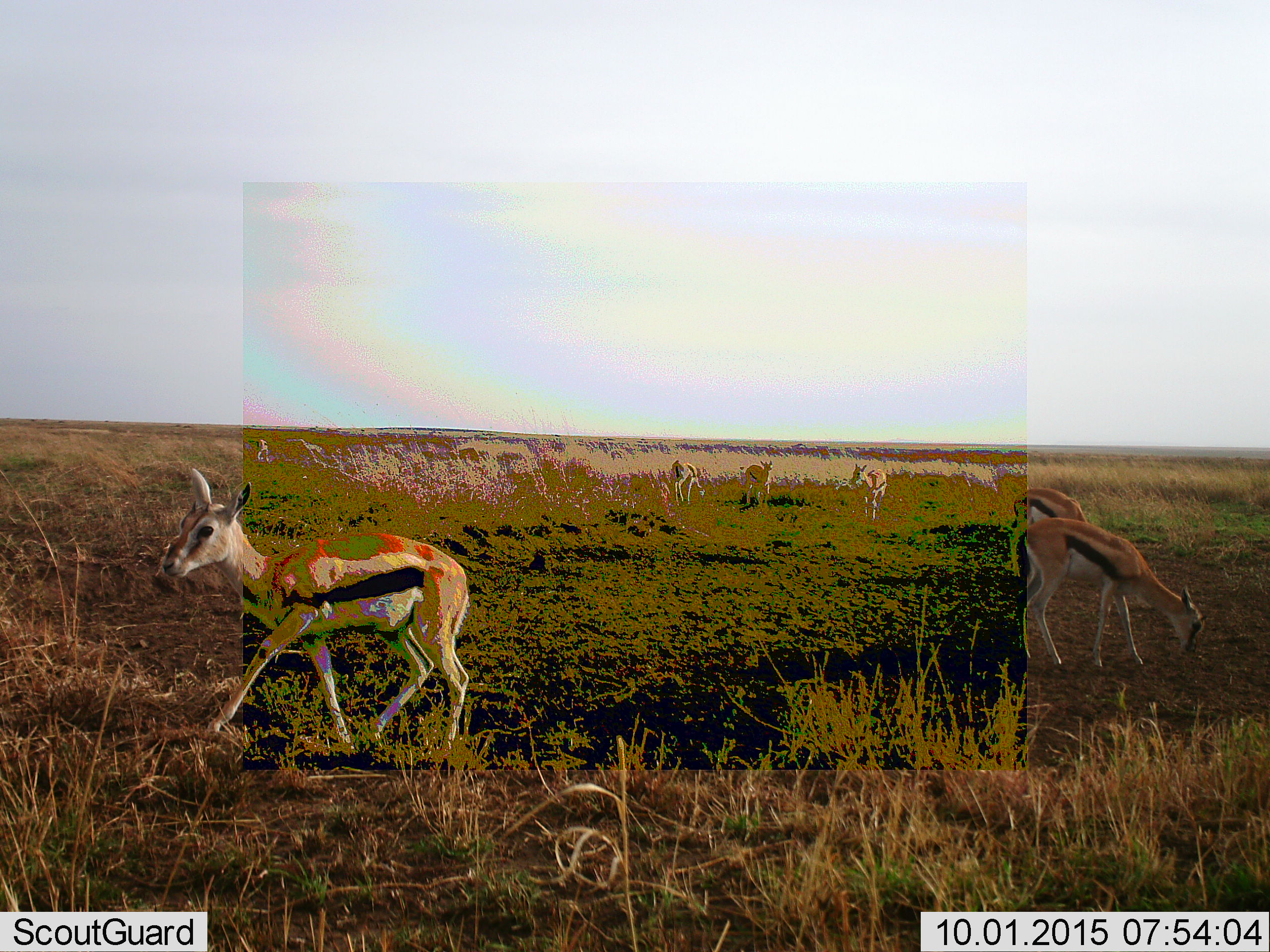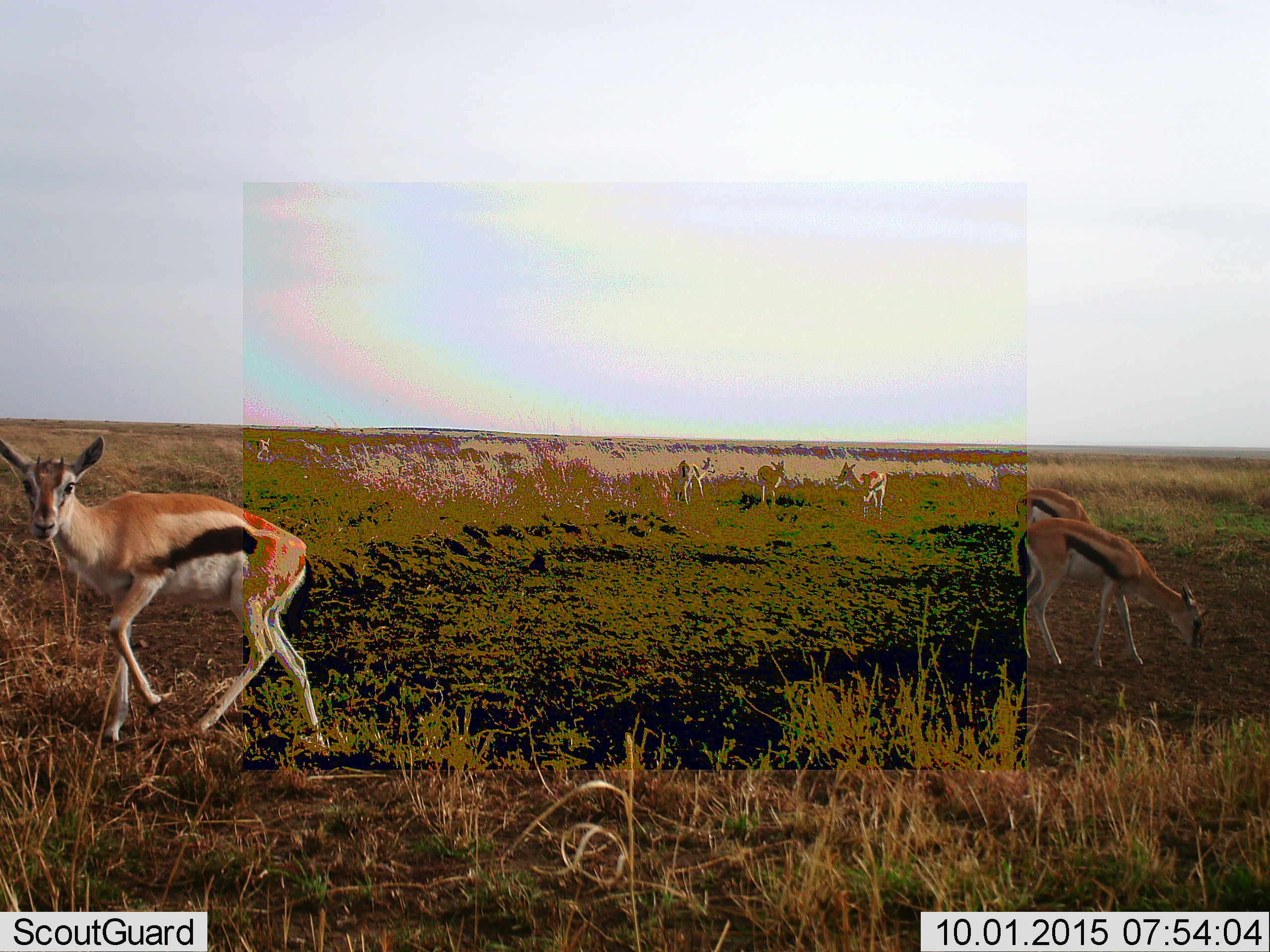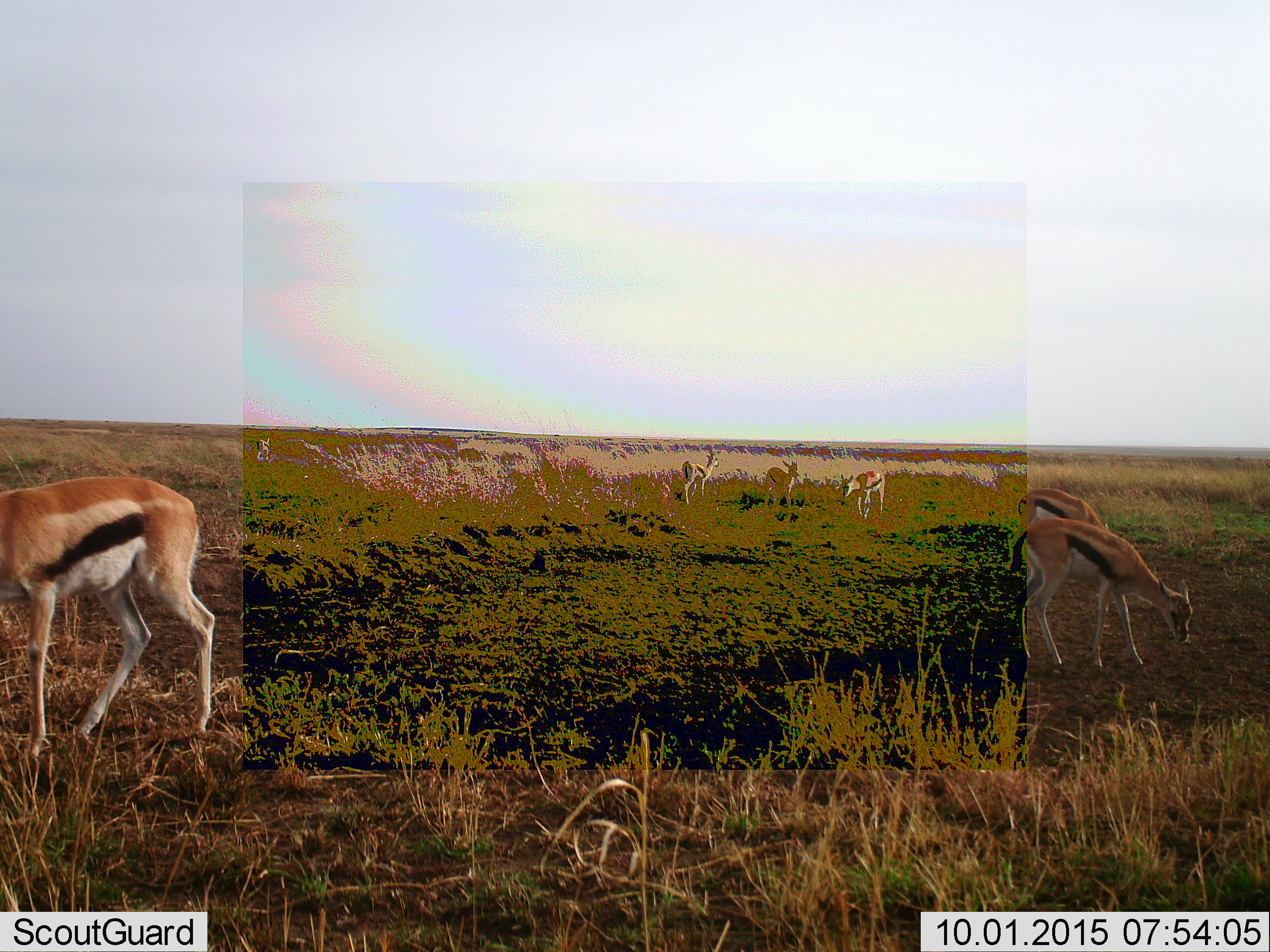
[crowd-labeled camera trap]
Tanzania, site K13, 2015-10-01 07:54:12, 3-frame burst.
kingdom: Animalia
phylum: Chordata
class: Mammalia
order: Artiodactyla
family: Bovidae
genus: Eudorcas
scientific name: Eudorcas thomsonii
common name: thomson's gazelle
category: gazellethomsons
Gazellethomsons (thomson's gazelle) (Eudorcas thomsonii), count 7. Behavior (volunteer vote fractions): standing 30%, resting 0%, moving 90%, interacting 0%. Young present (vote fraction): 10%. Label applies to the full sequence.